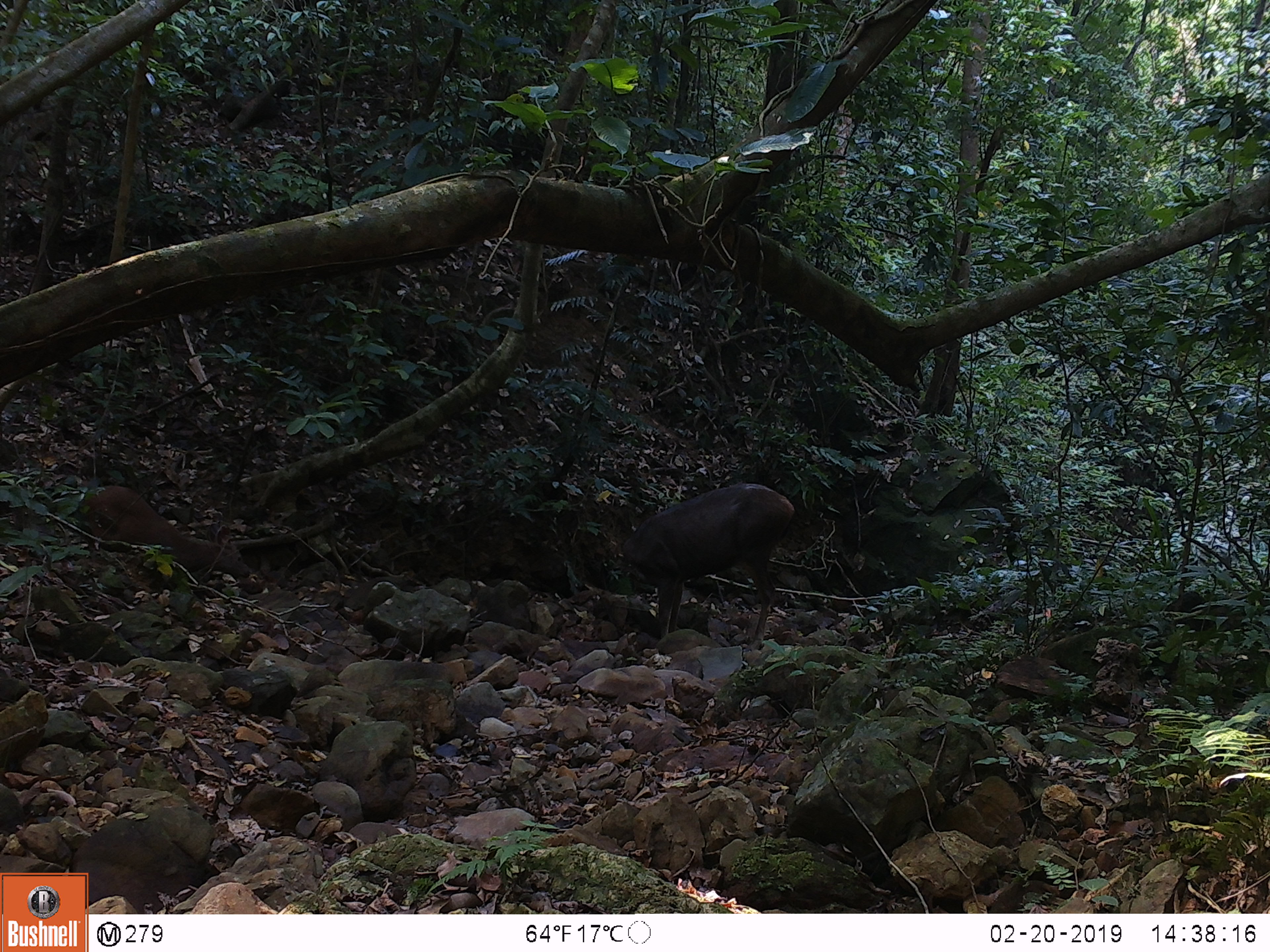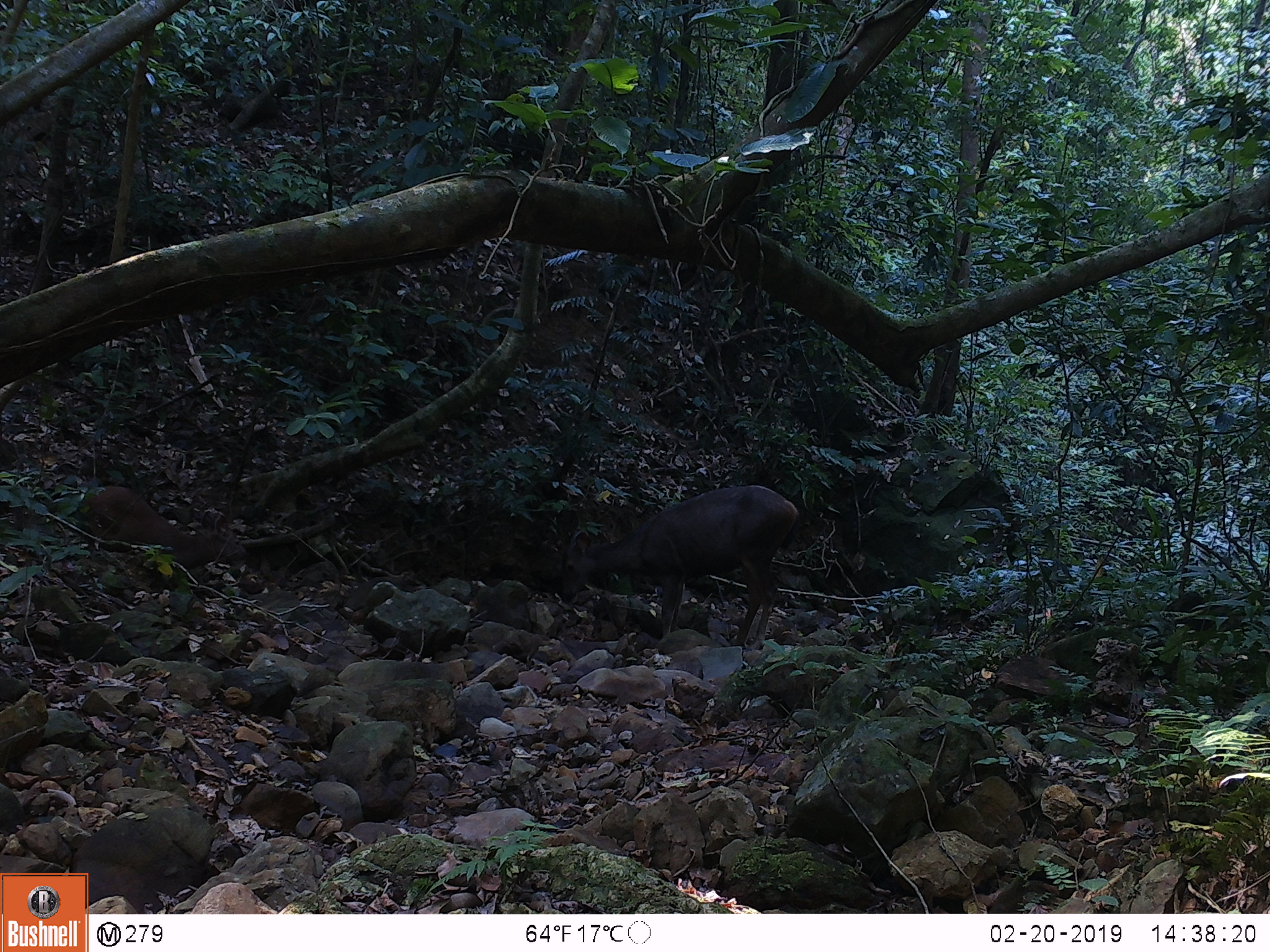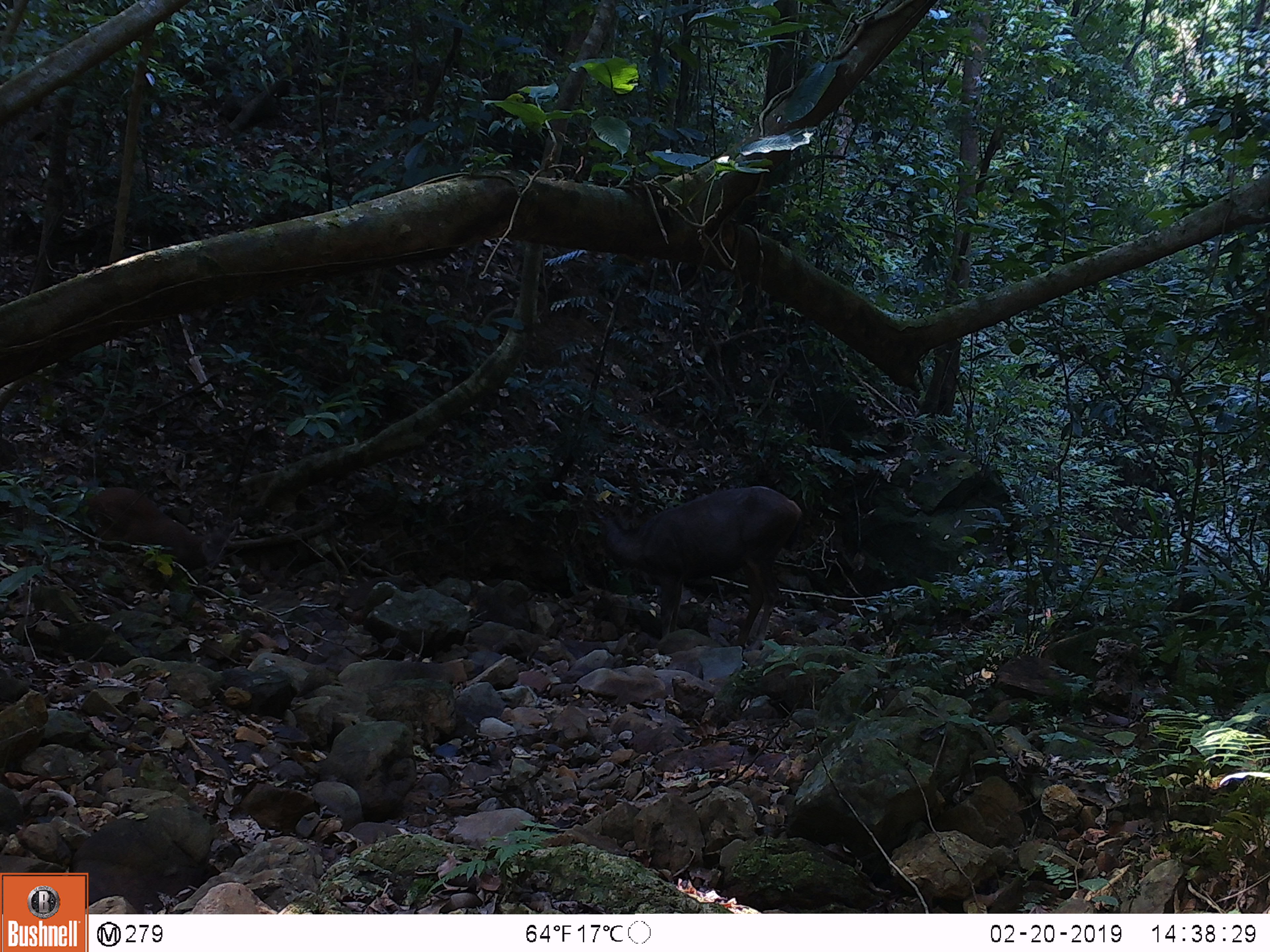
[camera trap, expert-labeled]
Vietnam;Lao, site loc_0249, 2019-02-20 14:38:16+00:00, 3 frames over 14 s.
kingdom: Animalia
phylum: Chordata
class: Mammalia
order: Artiodactyla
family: Cervidae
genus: Rusa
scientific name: Rusa unicolor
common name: sambar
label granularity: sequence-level